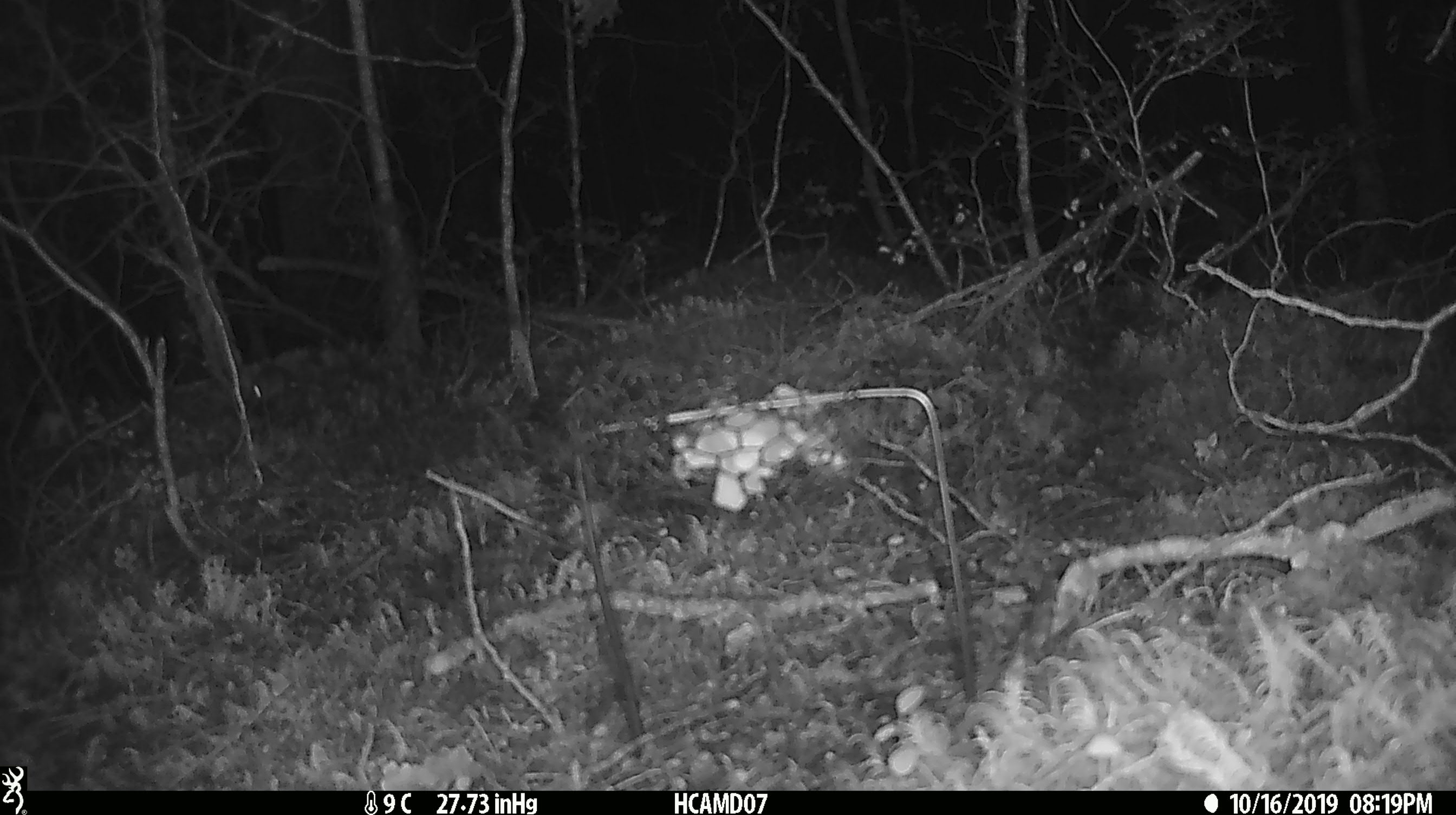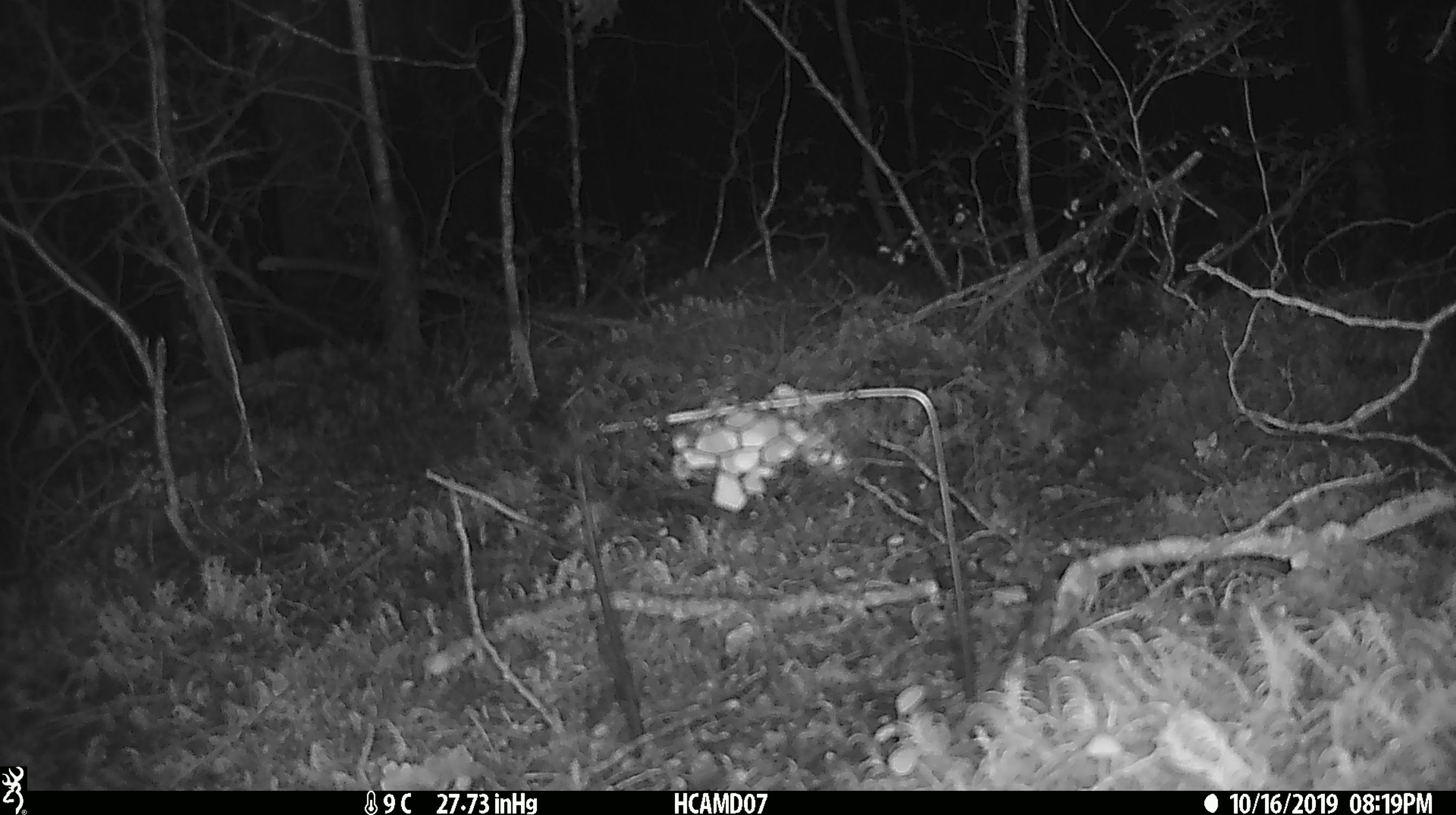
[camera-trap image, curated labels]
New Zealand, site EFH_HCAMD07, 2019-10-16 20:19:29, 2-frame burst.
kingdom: Animalia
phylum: Chordata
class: Mammalia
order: Rodentia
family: Muridae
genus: Mus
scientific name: Mus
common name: mouse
Mouse (Mus).